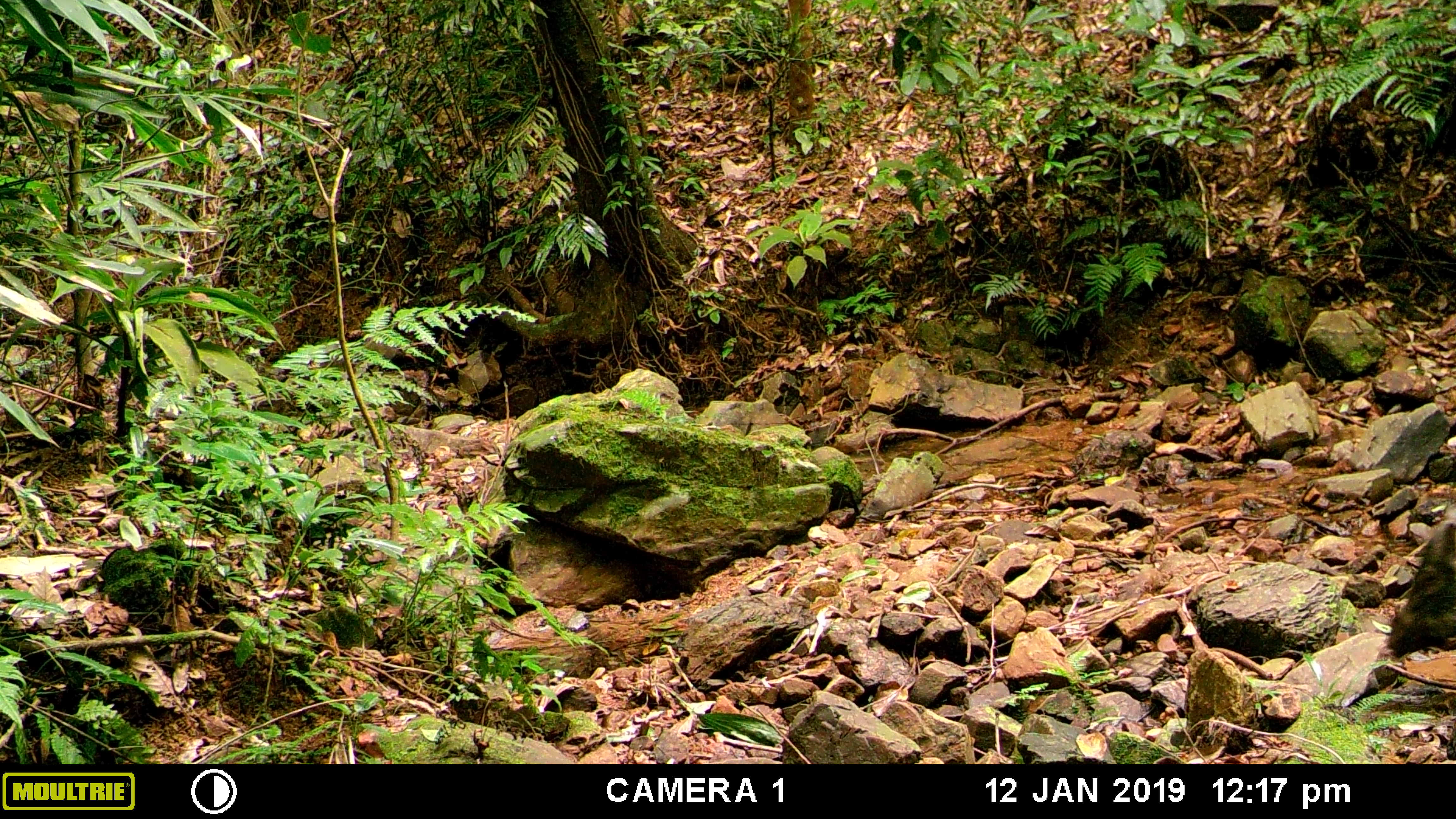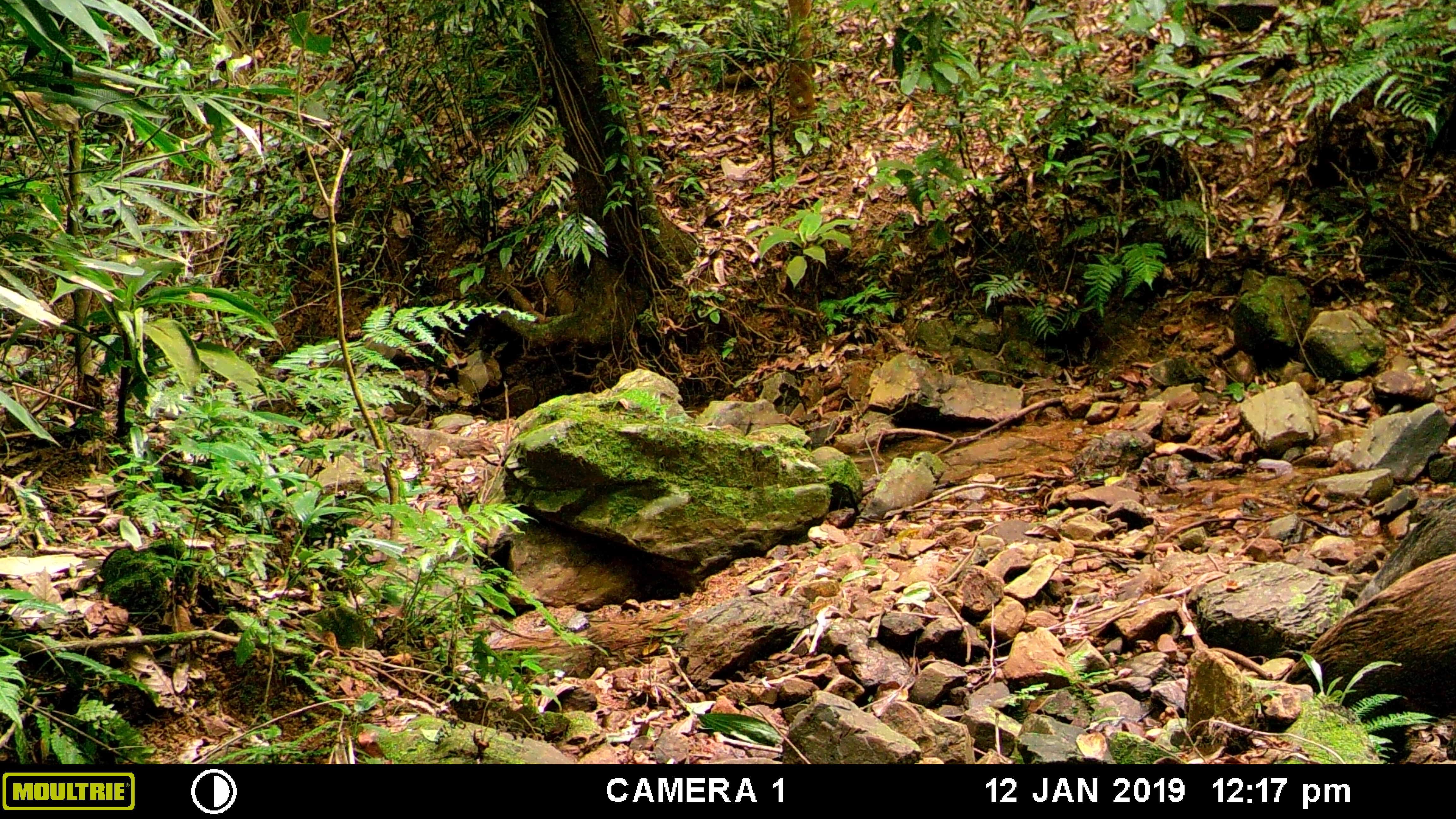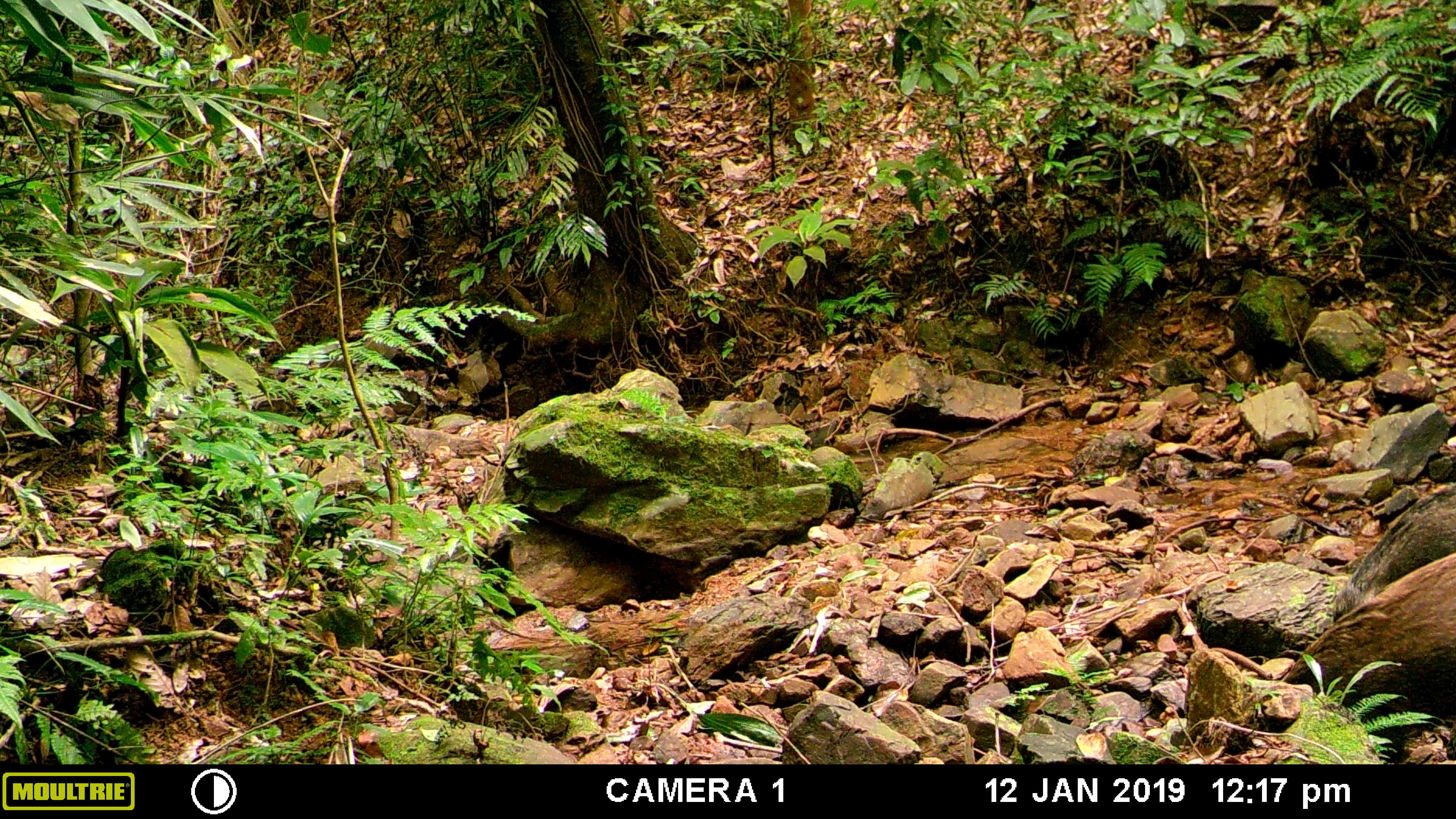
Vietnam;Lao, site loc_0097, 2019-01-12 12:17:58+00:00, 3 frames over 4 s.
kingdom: Animalia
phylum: Chordata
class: Mammalia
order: Artiodactyla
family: Suidae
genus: Sus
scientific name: Sus scrofa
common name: eurasian wild pig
Eurasian wild pig (Sus scrofa). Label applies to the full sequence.